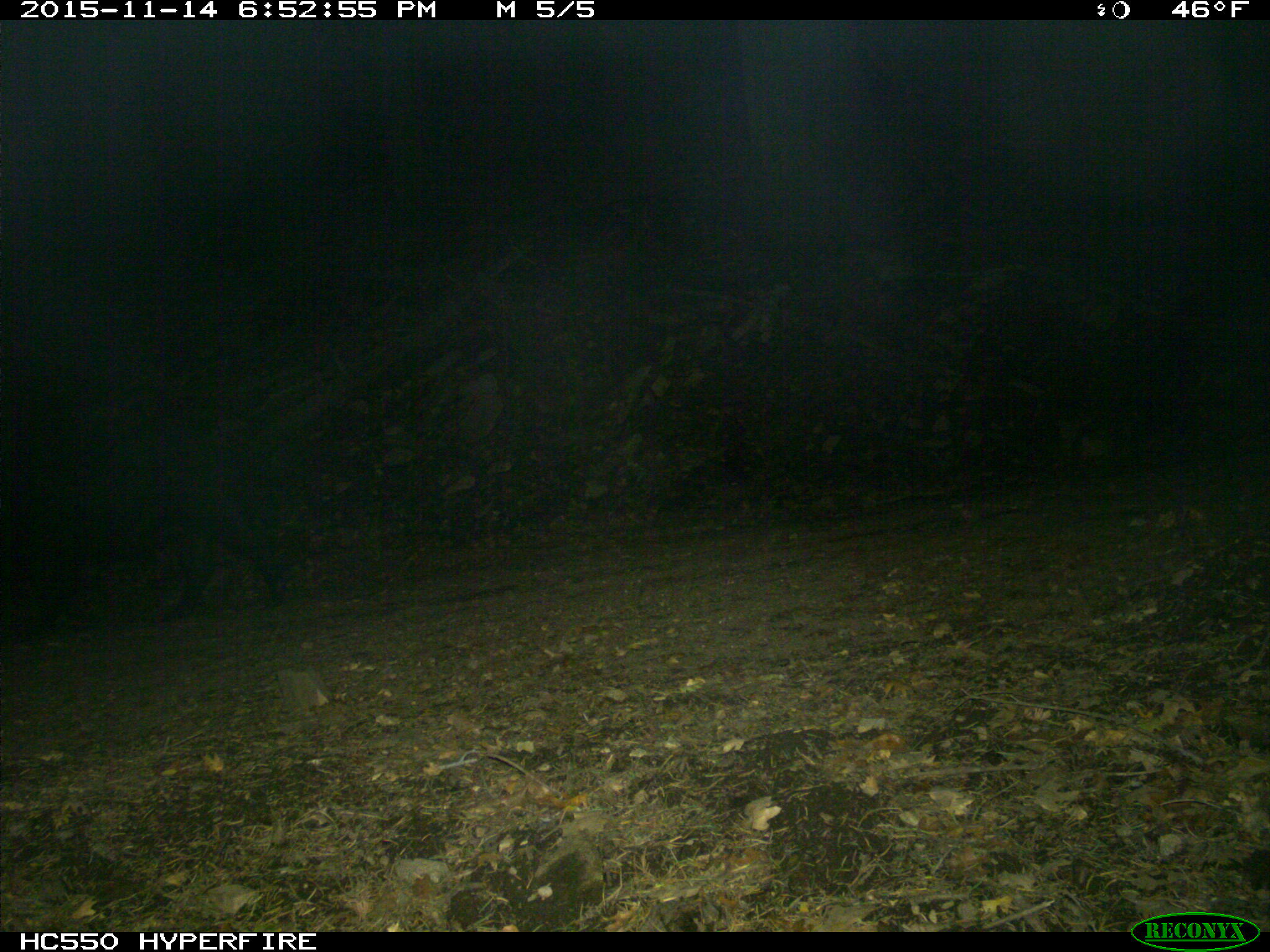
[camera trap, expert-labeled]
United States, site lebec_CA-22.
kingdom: Animalia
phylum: Chordata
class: Mammalia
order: Artiodactyla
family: Suidae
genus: Sus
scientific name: Sus scrofa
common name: wild boar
Sus scrofa (wild boar).